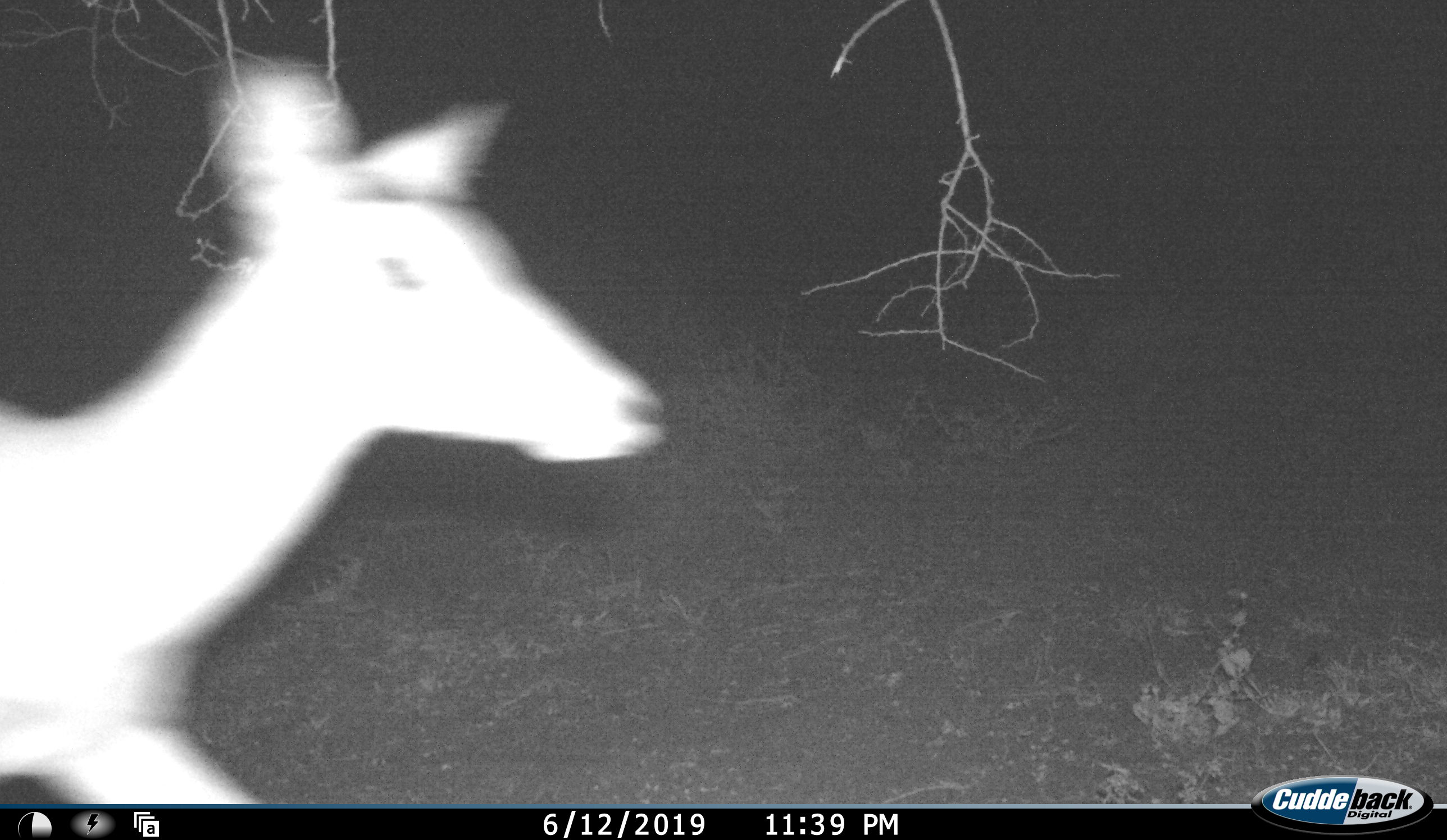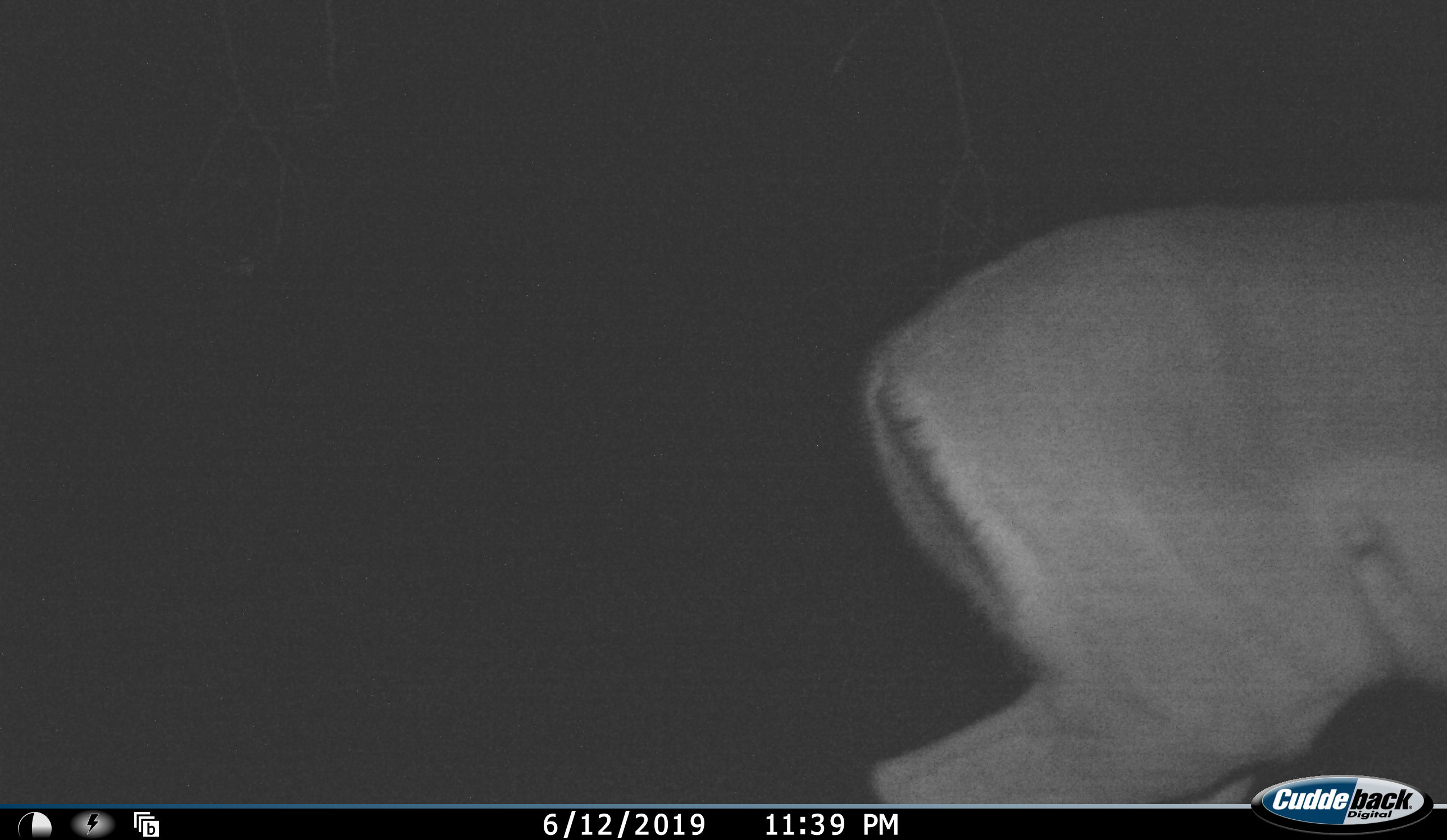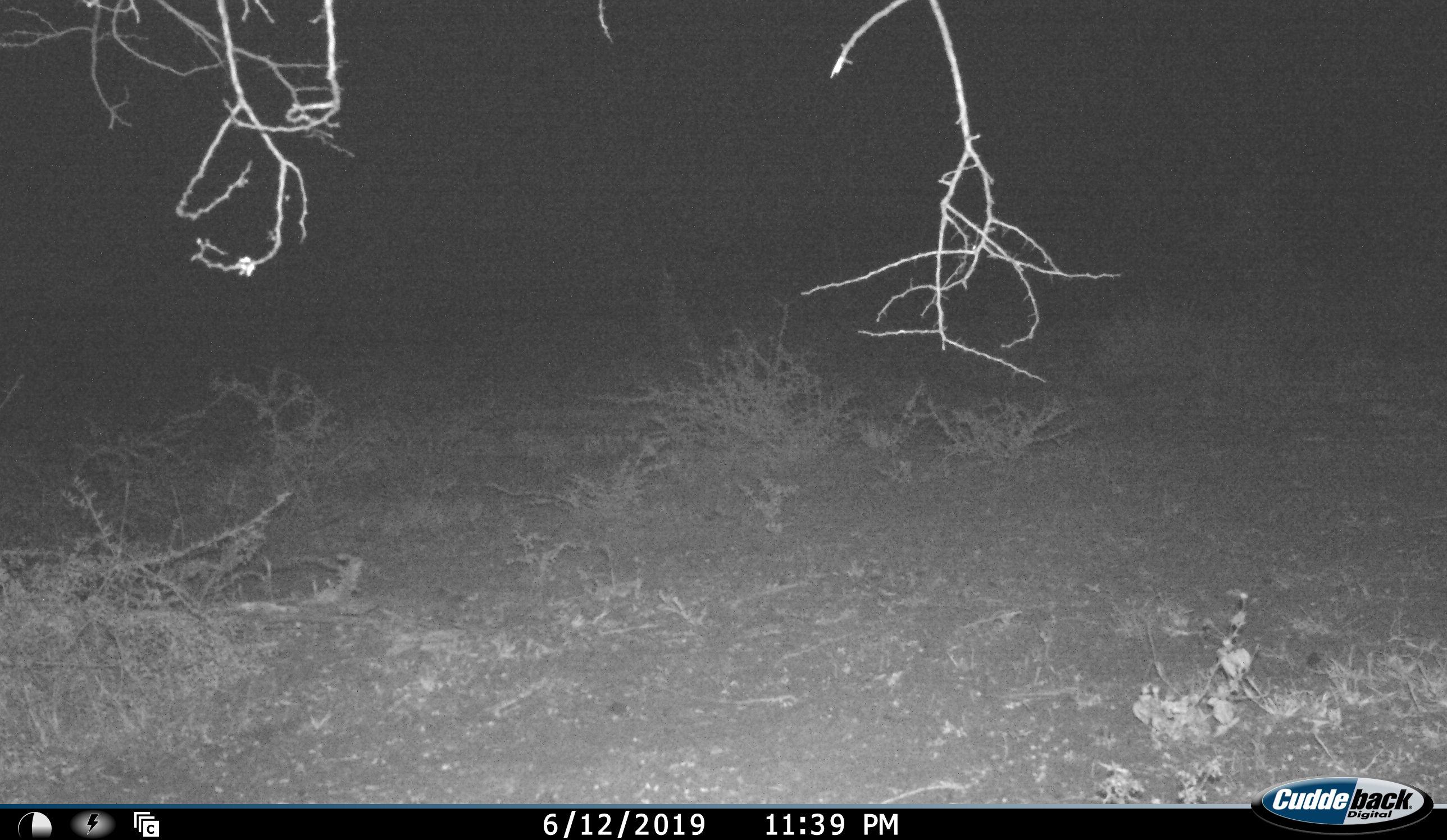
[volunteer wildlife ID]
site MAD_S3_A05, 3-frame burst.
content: unidentified animal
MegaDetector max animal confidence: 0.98